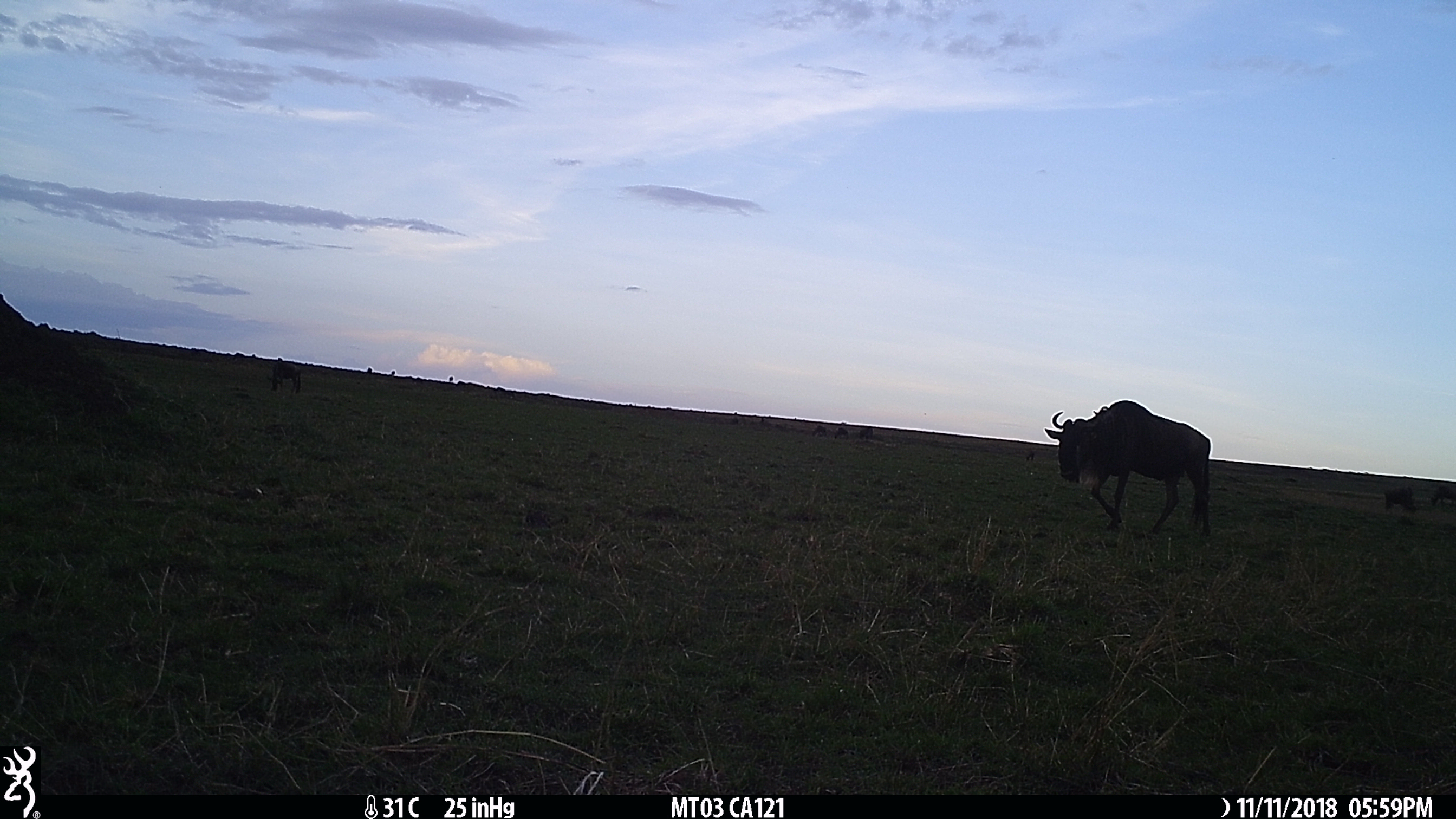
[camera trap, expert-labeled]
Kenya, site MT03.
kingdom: Animalia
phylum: Chordata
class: Mammalia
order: Artiodactyla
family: Bovidae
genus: Connochaetes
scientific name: Connochaetes taurinus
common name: blue wildebeest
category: wildebeest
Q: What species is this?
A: Wildebeest (blue wildebeest) (Connochaetes taurinus).